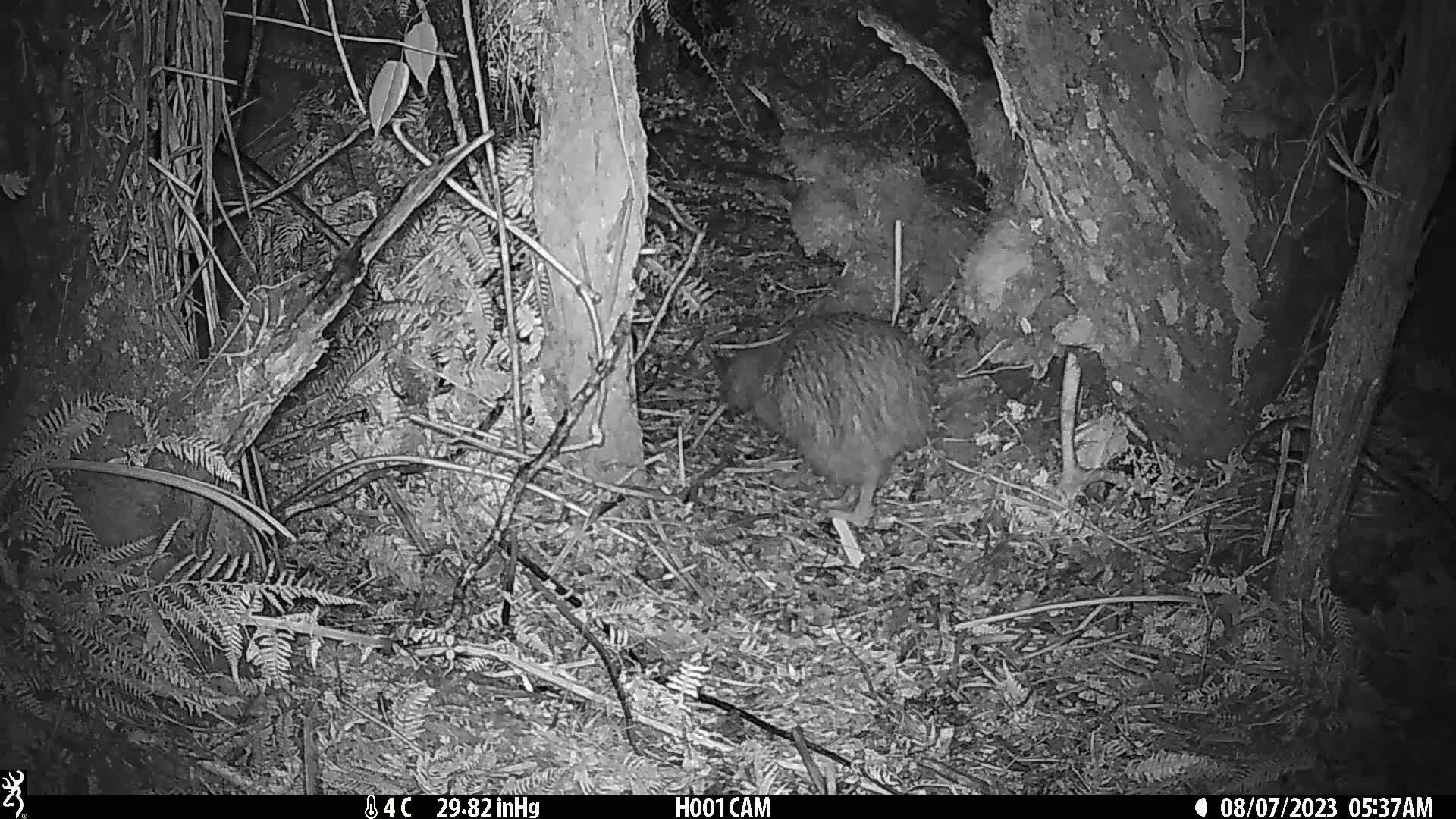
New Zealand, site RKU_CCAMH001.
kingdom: Animalia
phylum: Chordata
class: Aves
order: Apterygiformes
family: Apterygidae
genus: Apteryx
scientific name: Apteryx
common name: kiwi